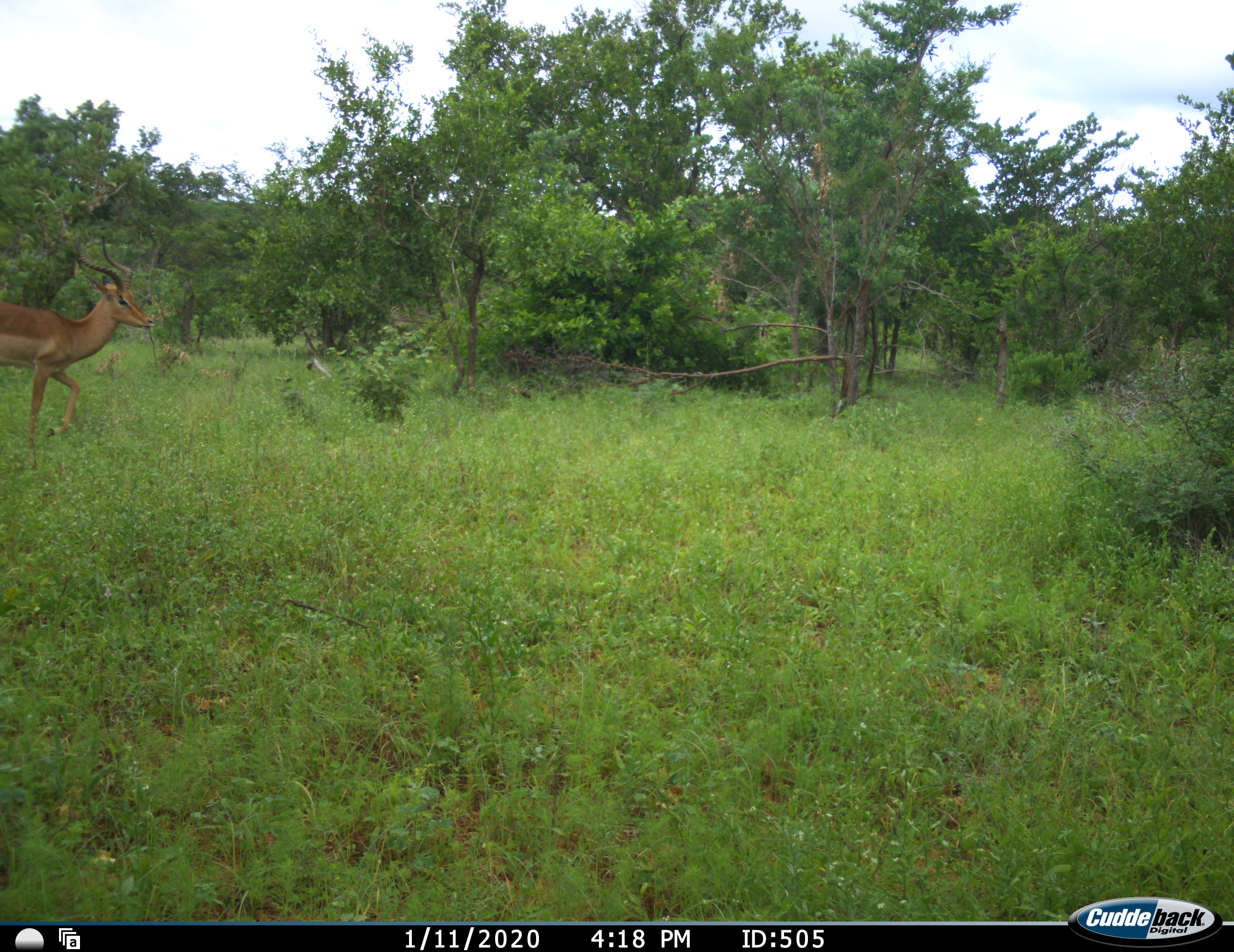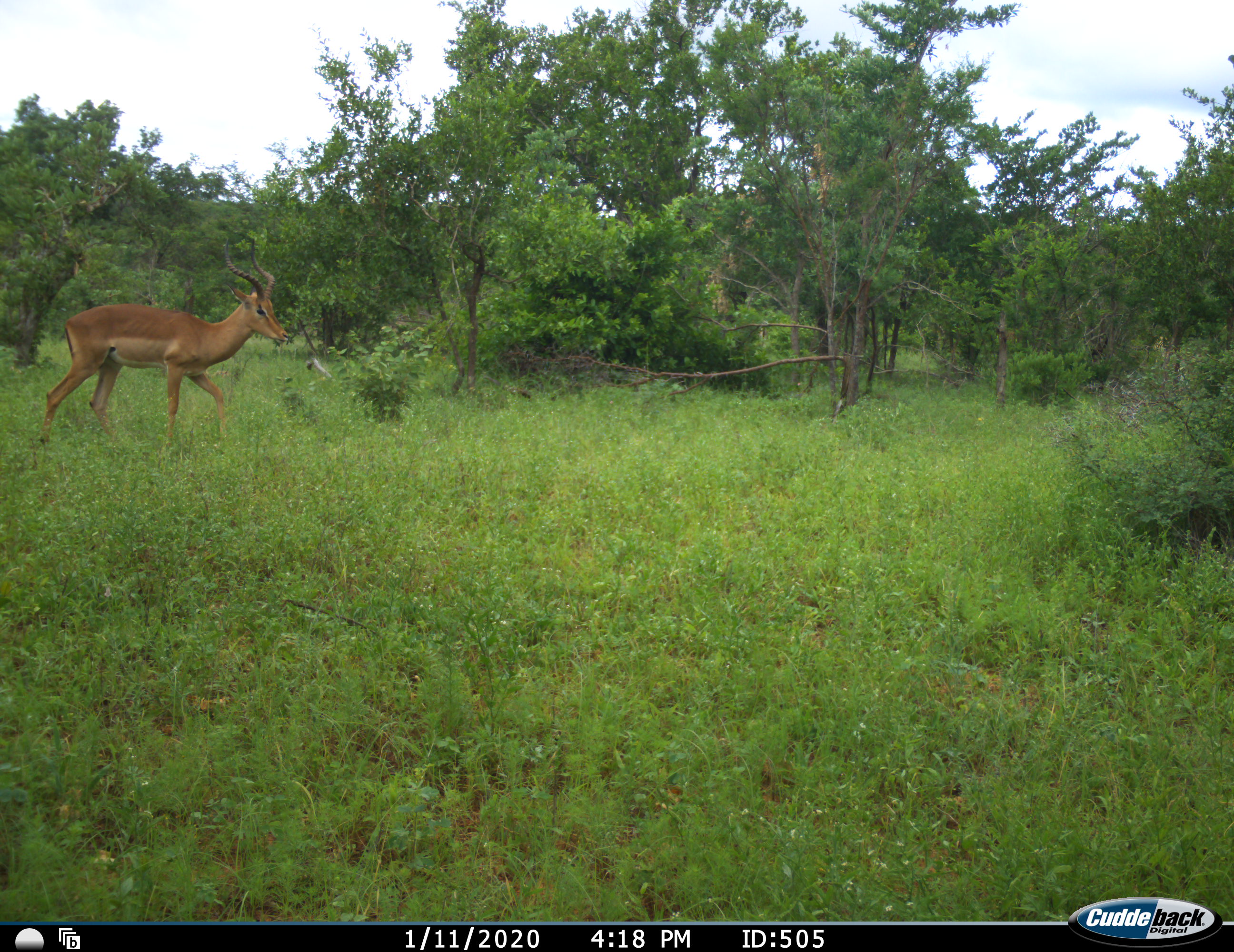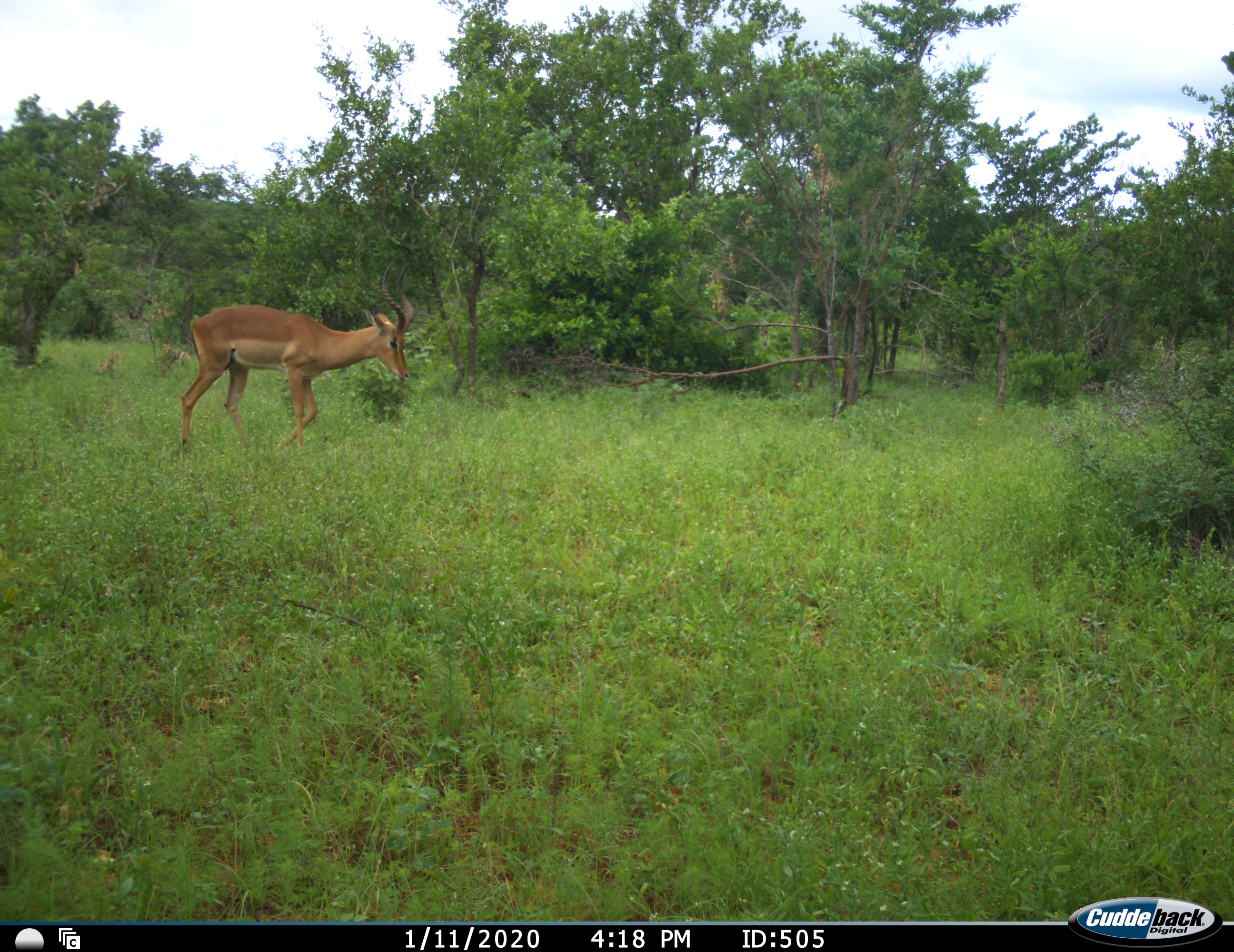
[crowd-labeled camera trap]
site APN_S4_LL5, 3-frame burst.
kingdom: Animalia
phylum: Chordata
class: Mammalia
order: Artiodactyla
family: Bovidae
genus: Aepyceros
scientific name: Aepyceros melampus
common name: impala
Impala (Aepyceros melampus), count 1. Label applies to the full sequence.